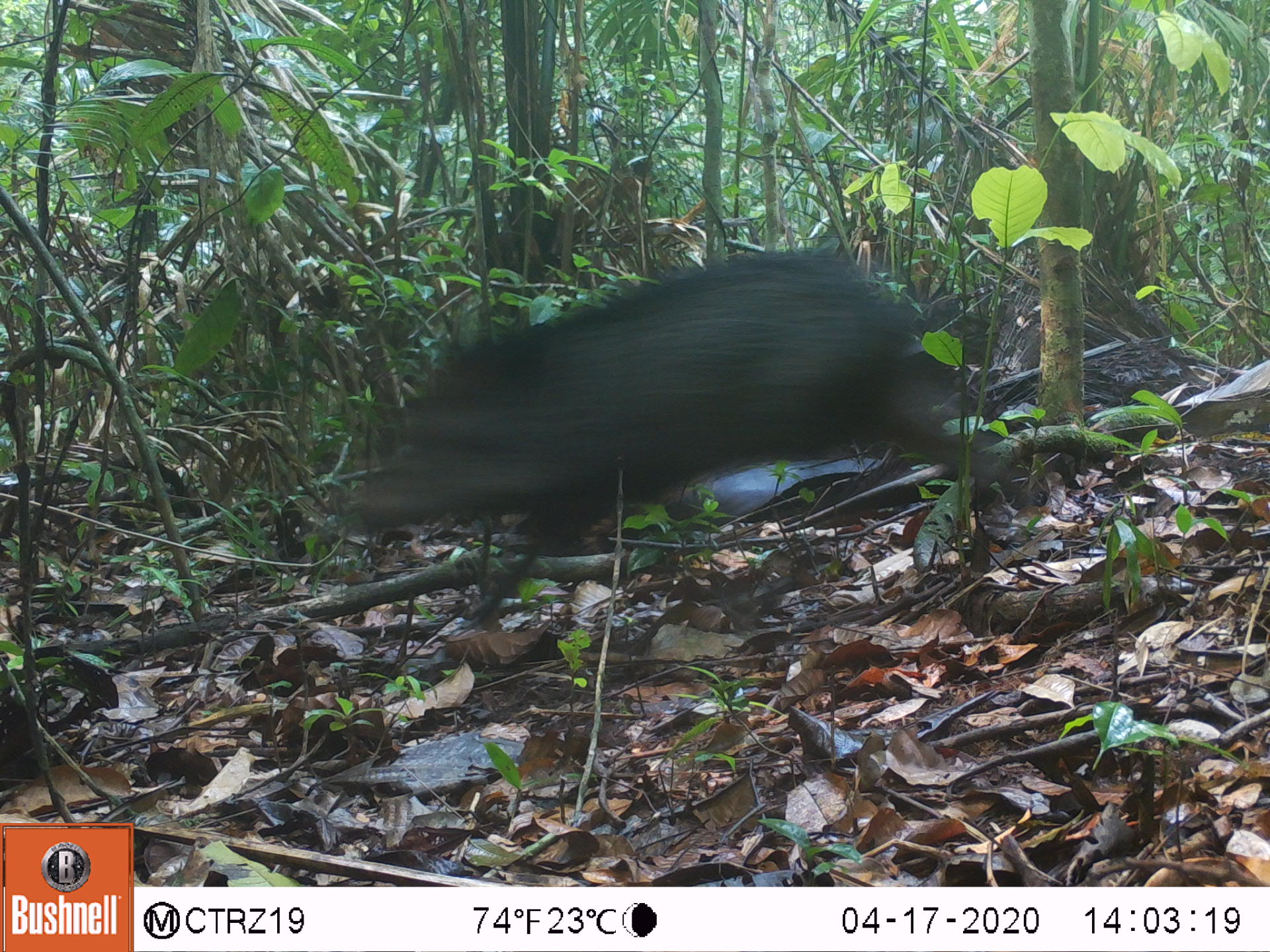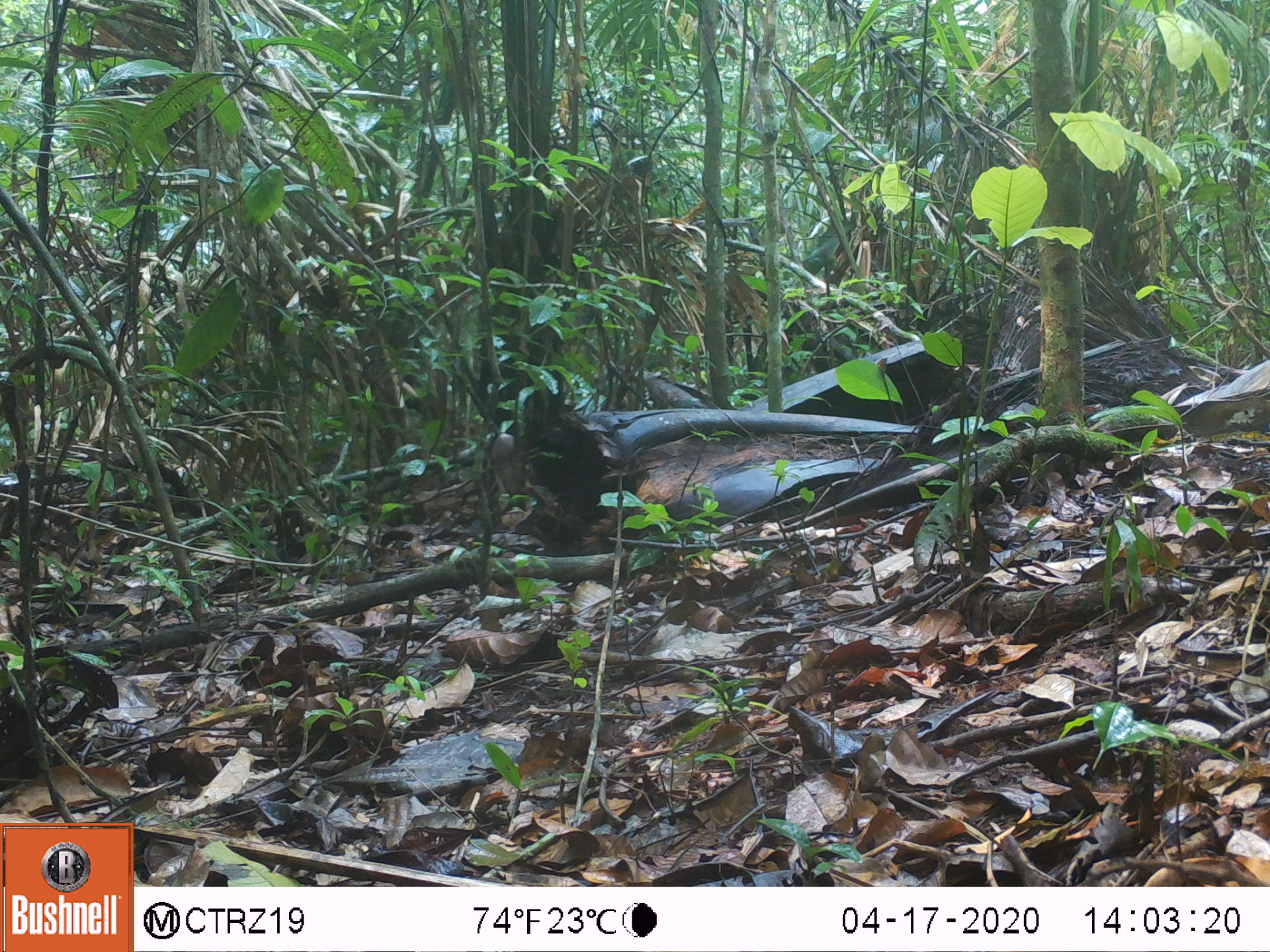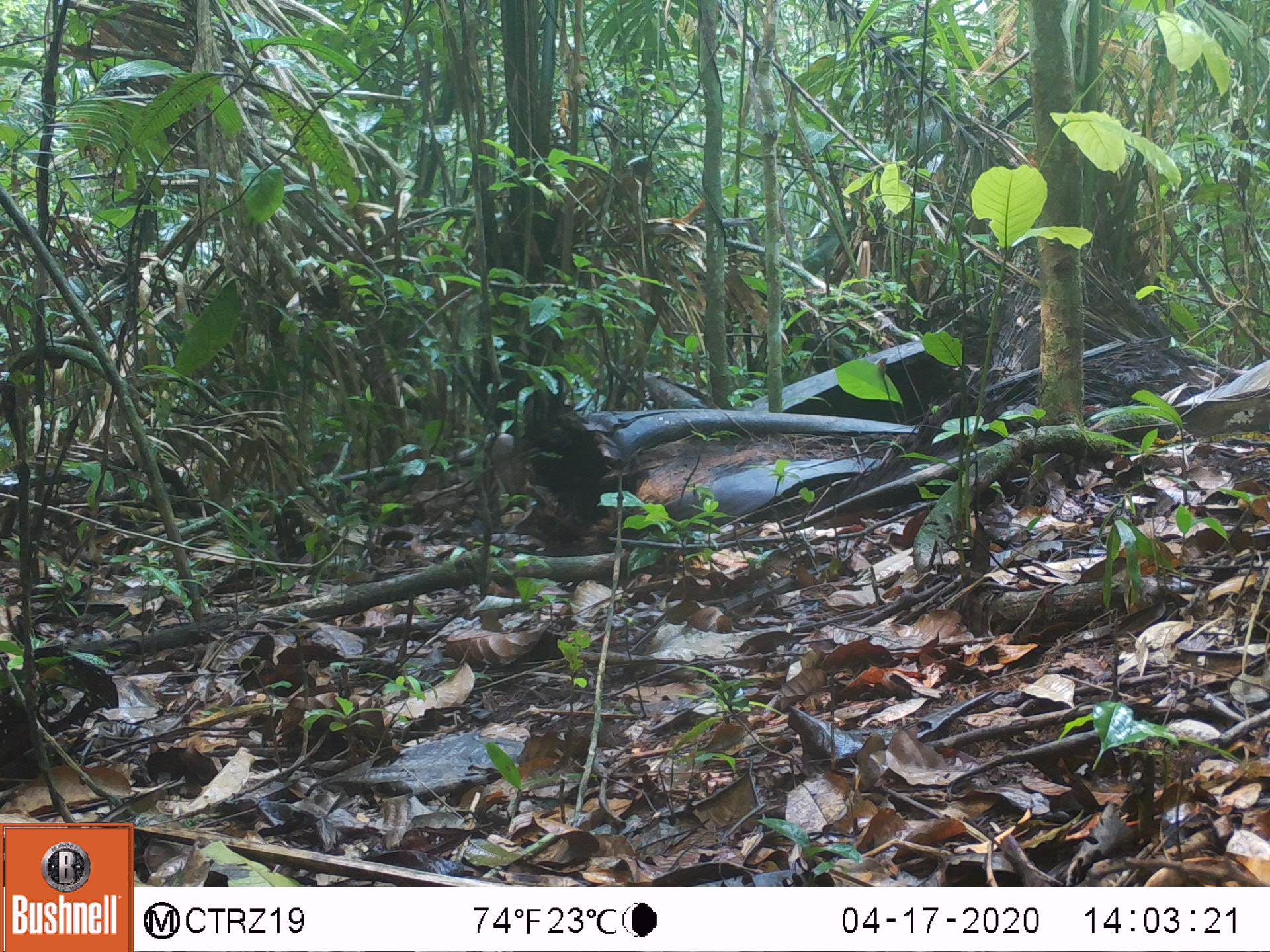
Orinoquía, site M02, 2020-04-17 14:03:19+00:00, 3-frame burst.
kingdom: Animalia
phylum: Chordata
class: Mammalia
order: Artiodactyla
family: Tayassuidae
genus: Pecari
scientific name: Pecari tajacu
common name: collared peccary